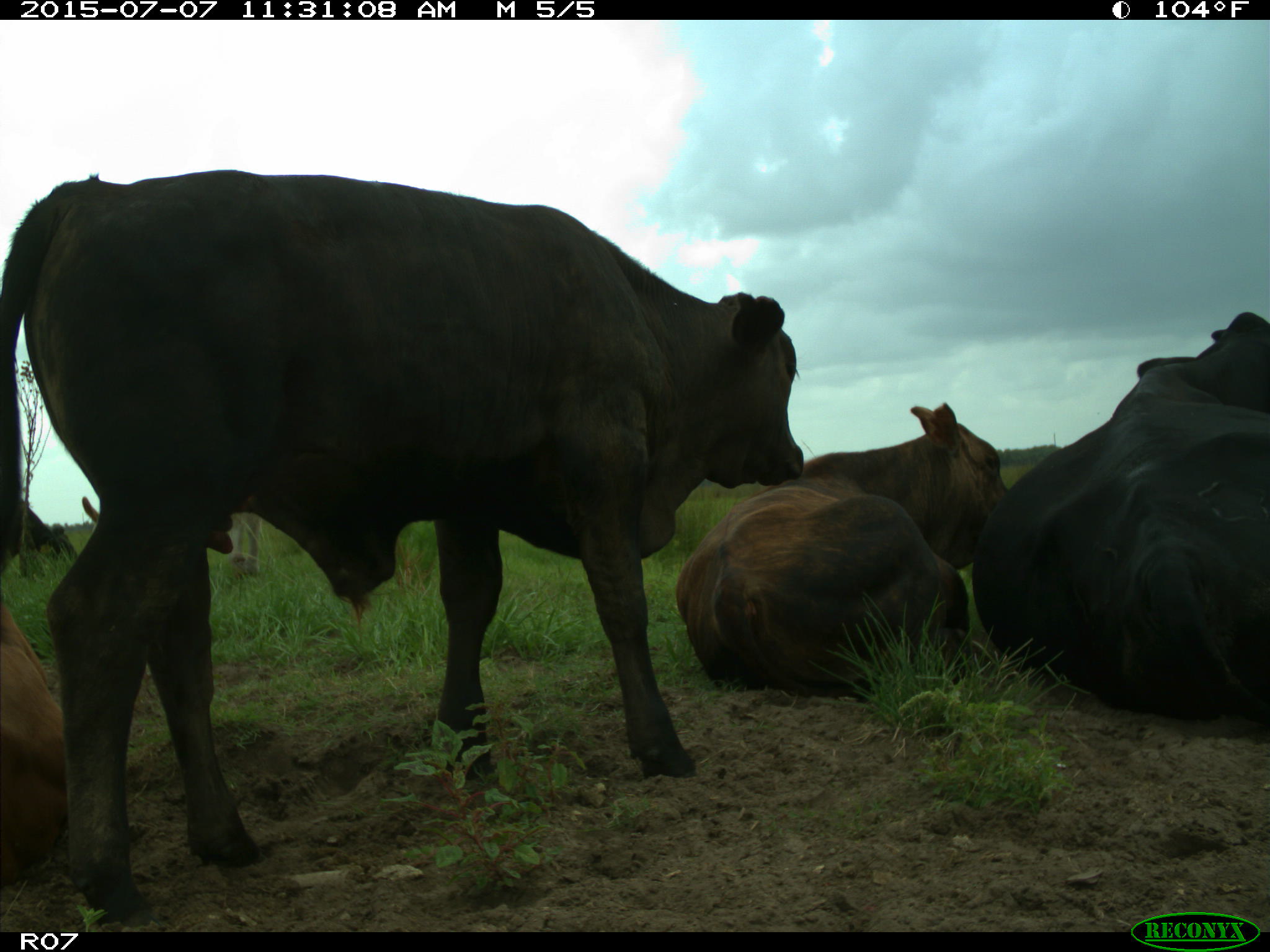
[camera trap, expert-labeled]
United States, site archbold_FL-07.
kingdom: Animalia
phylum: Chordata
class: Mammalia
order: Artiodactyla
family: Bovidae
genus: Bos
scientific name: Bos taurus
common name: domestic cow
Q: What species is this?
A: Bos taurus (domestic cow).